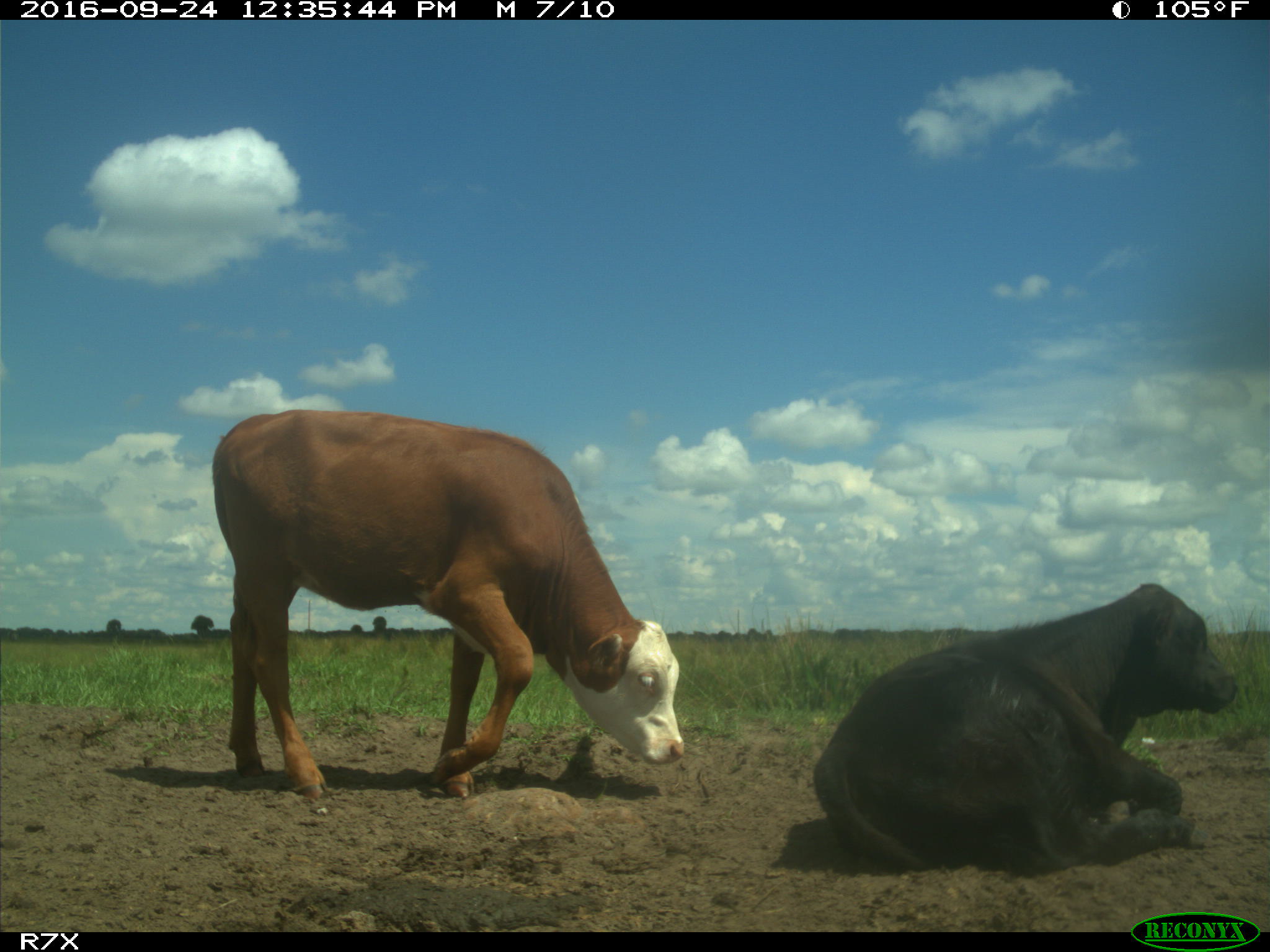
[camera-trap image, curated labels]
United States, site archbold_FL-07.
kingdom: Animalia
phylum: Chordata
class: Mammalia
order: Artiodactyla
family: Bovidae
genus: Bos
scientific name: Bos taurus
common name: domestic cow